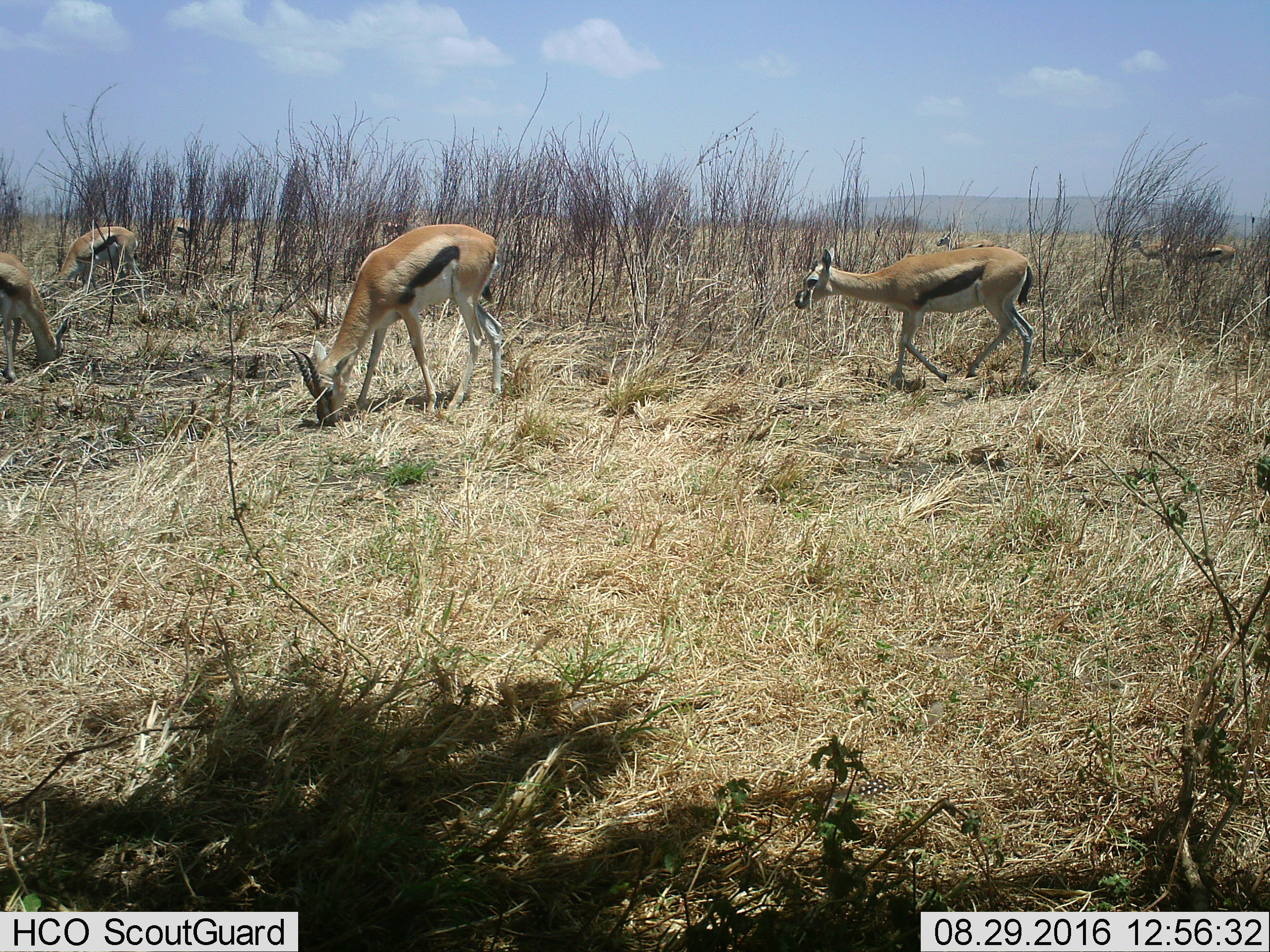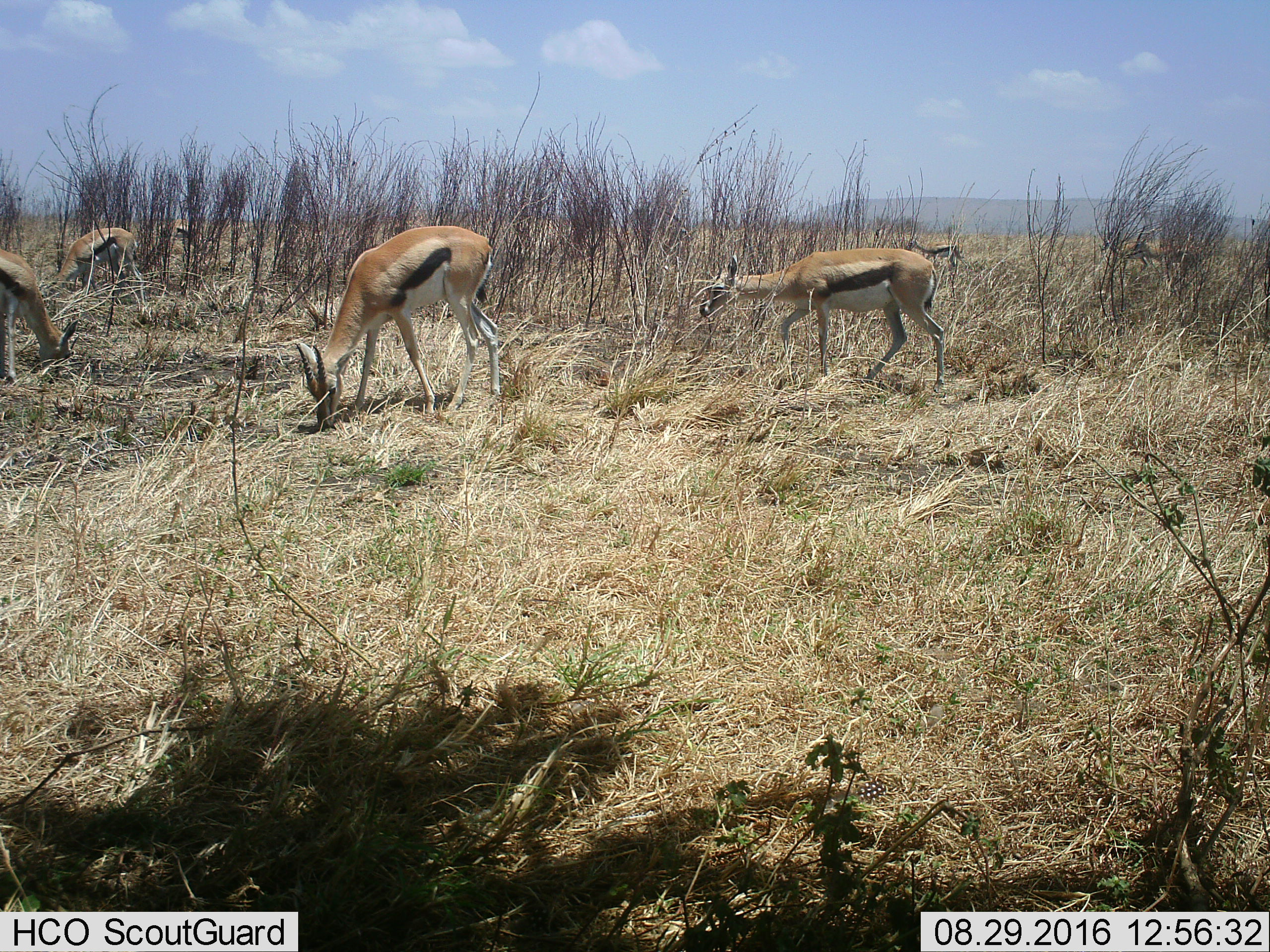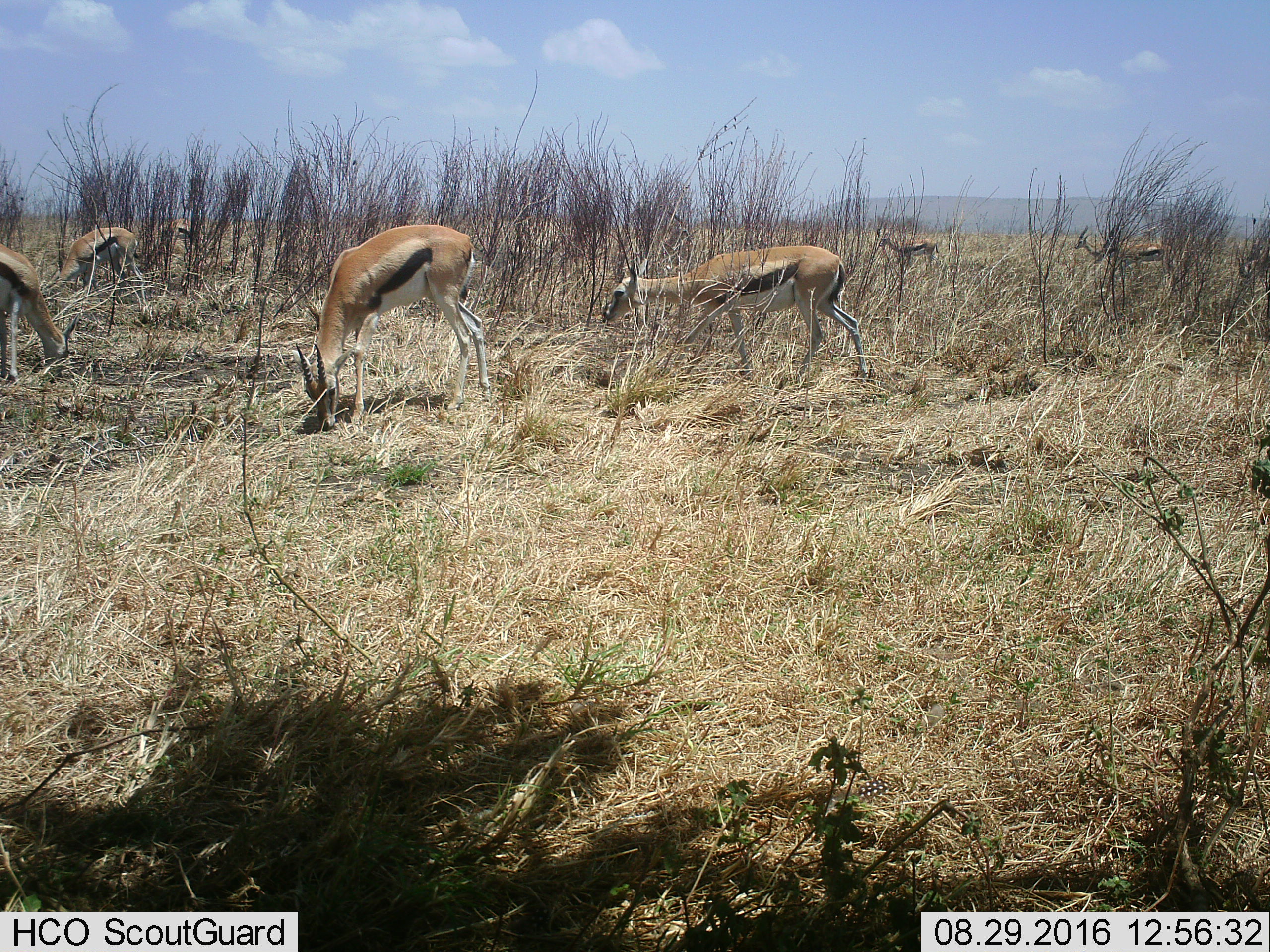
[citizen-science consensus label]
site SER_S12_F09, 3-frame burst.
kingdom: Animalia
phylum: Chordata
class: Mammalia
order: Artiodactyla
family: Bovidae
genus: Eudorcas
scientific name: Eudorcas thomsonii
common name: thomson's gazelle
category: gazellethomsons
Gazellethomsons (thomson's gazelle) (Eudorcas thomsonii), count 8. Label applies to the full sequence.